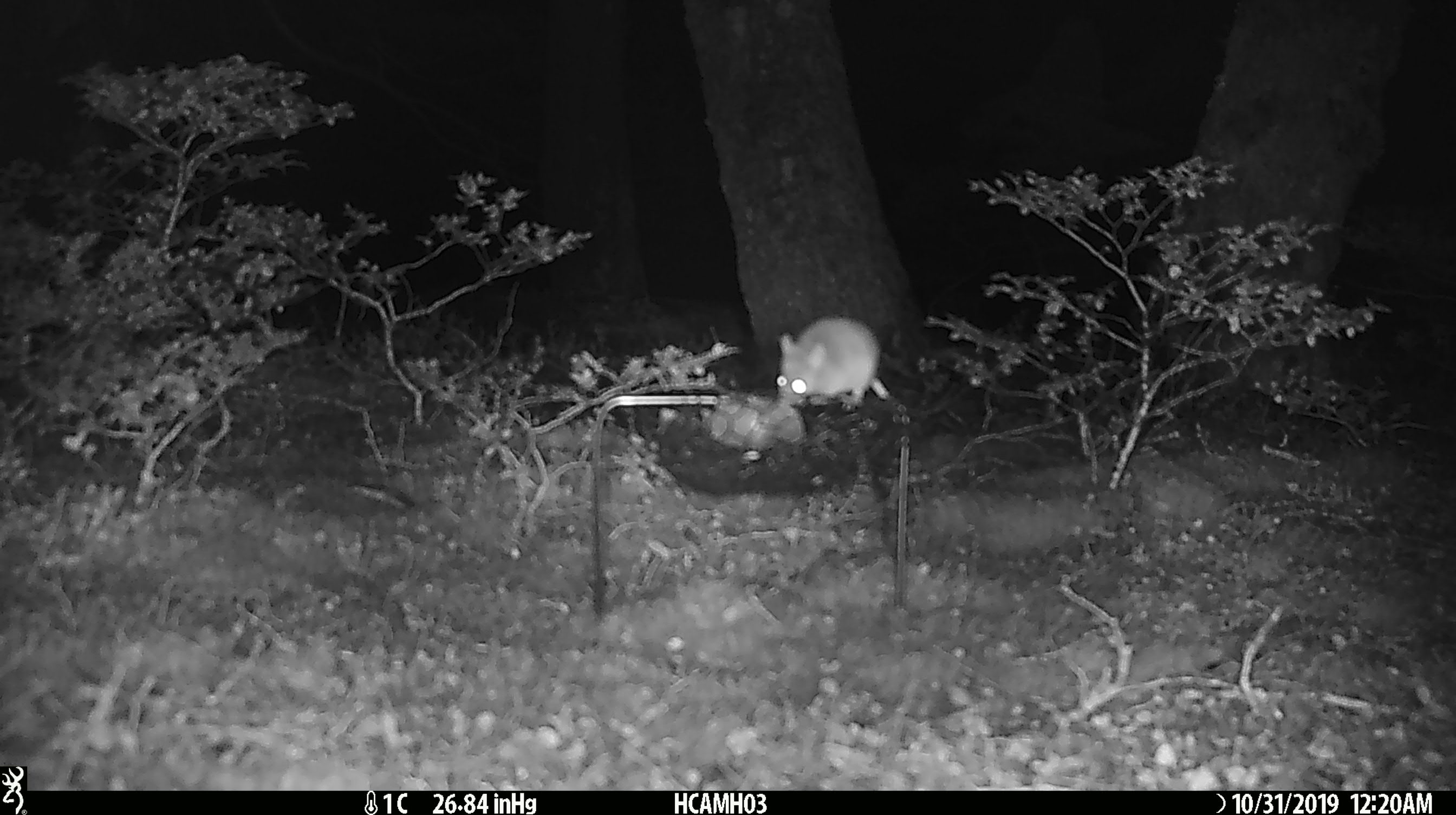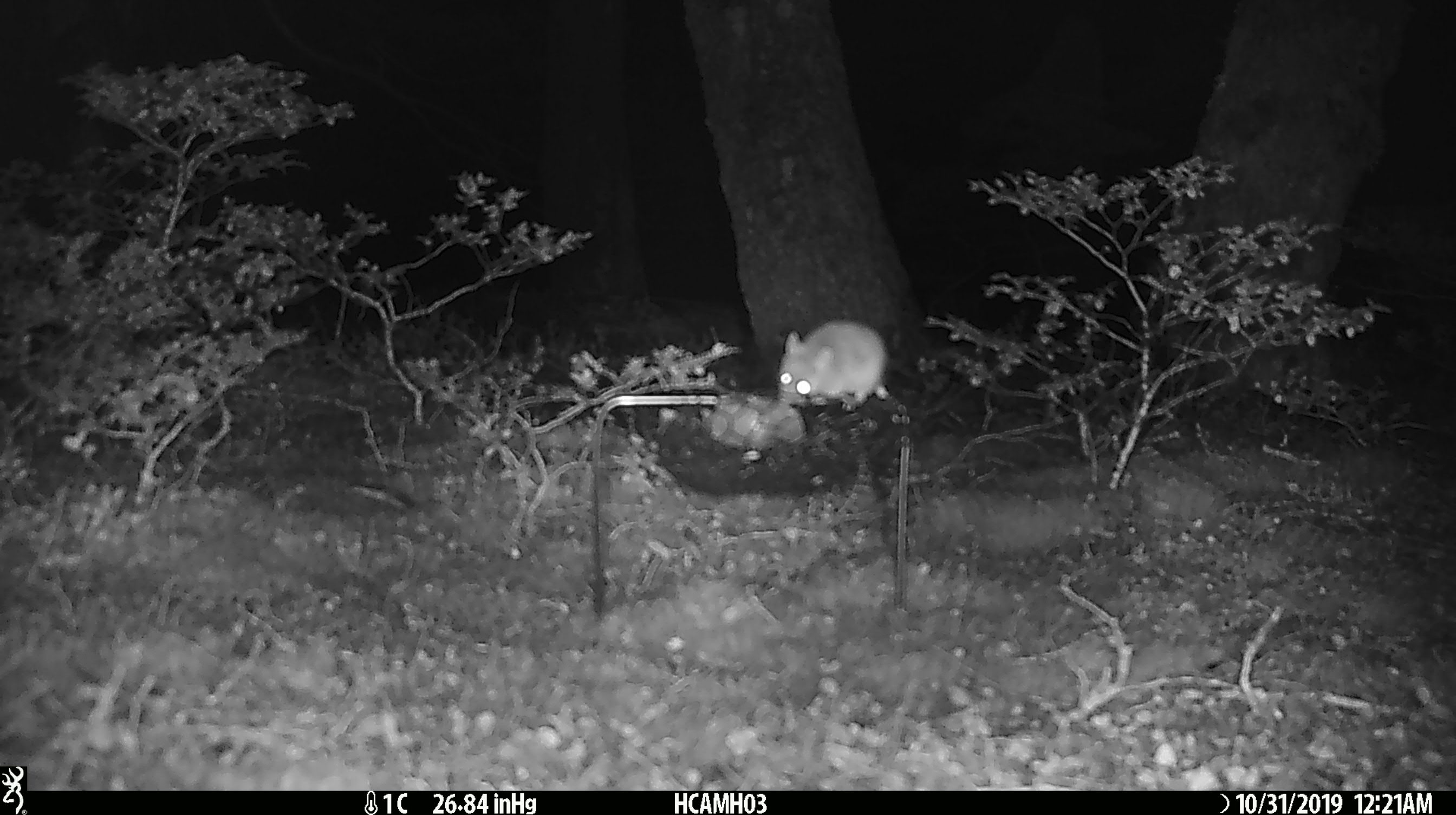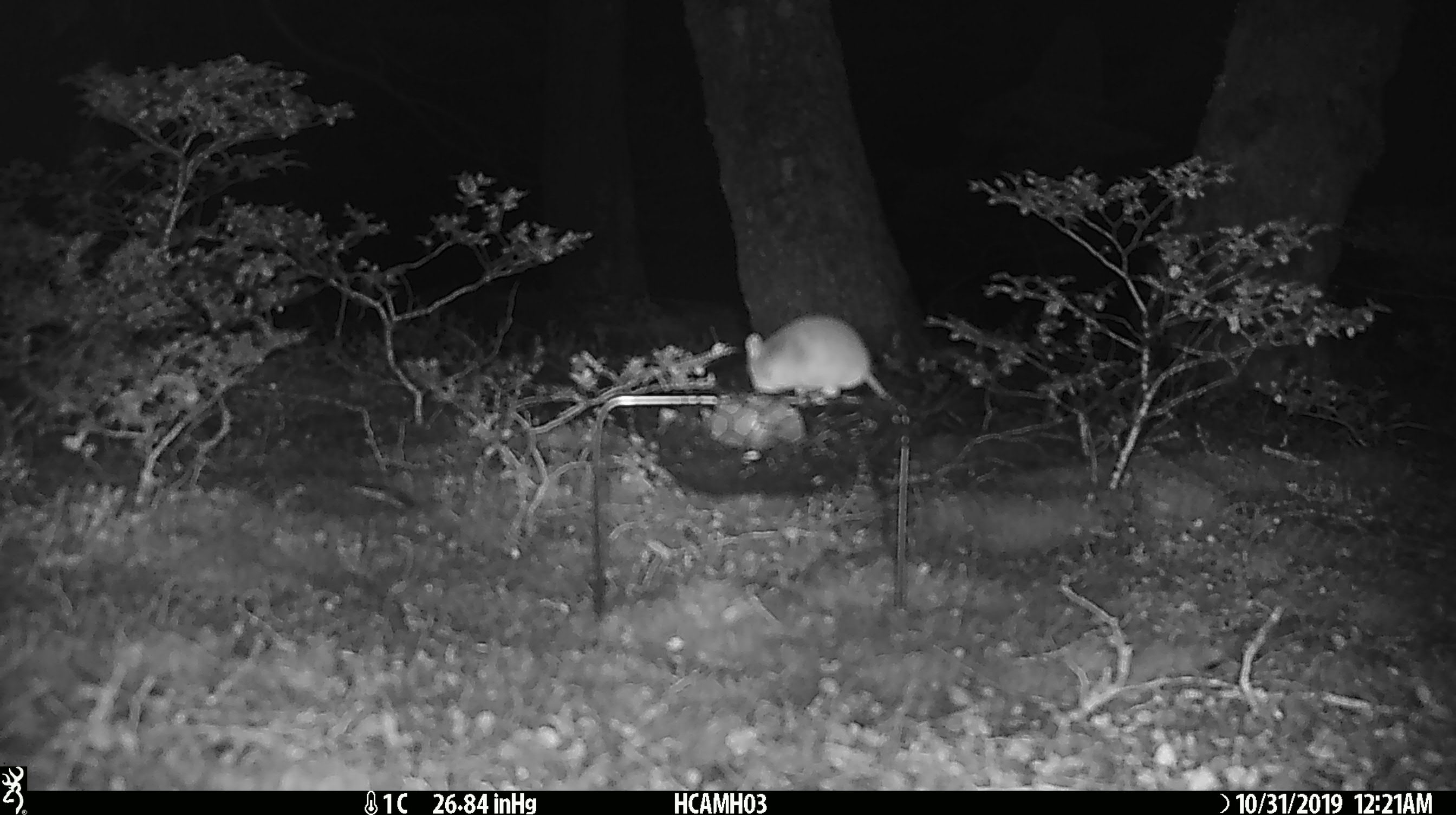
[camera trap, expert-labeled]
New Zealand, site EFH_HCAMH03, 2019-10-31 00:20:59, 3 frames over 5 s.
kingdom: Animalia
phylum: Chordata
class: Mammalia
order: Rodentia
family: Muridae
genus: Mus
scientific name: Mus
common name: mouse